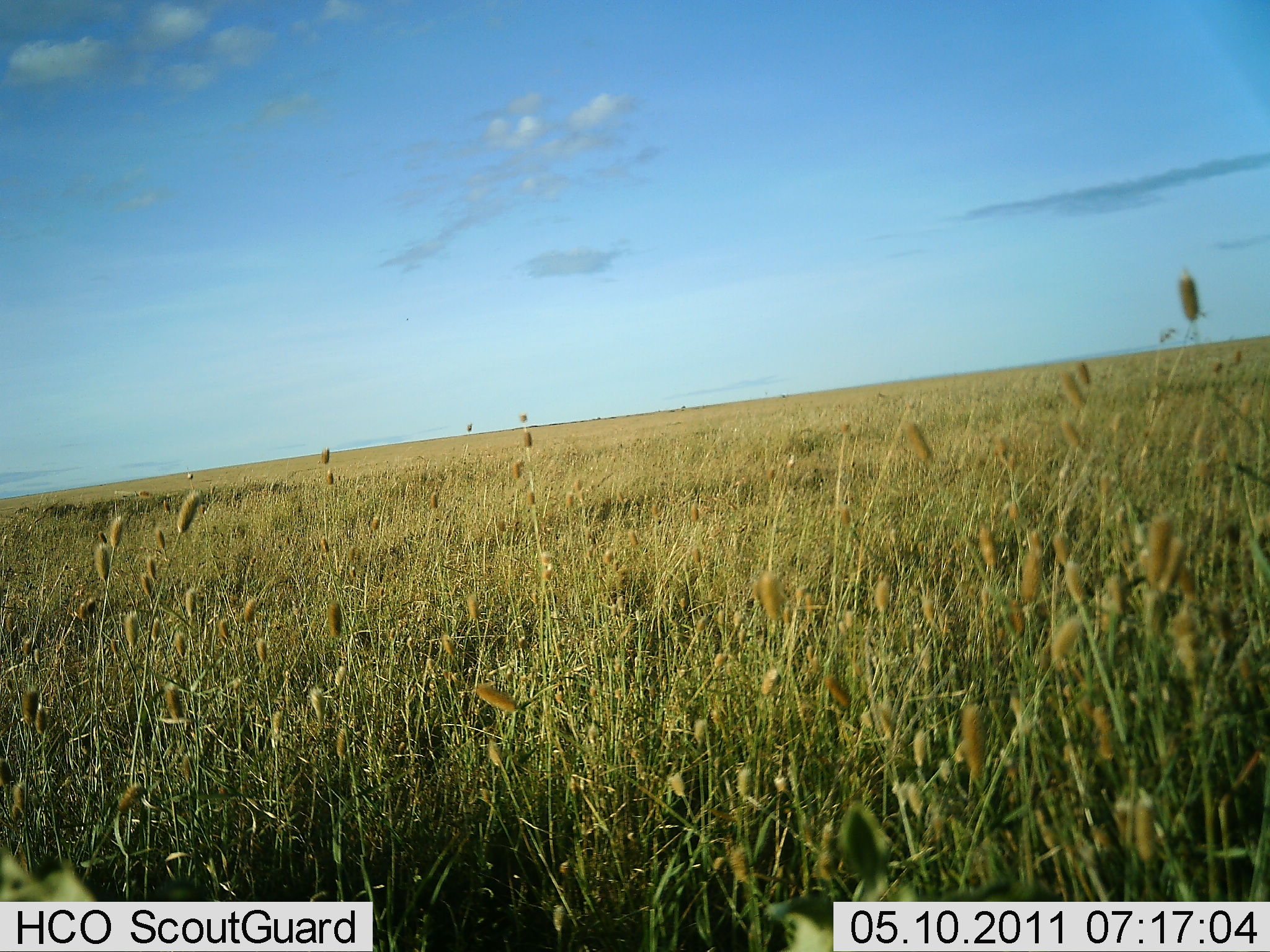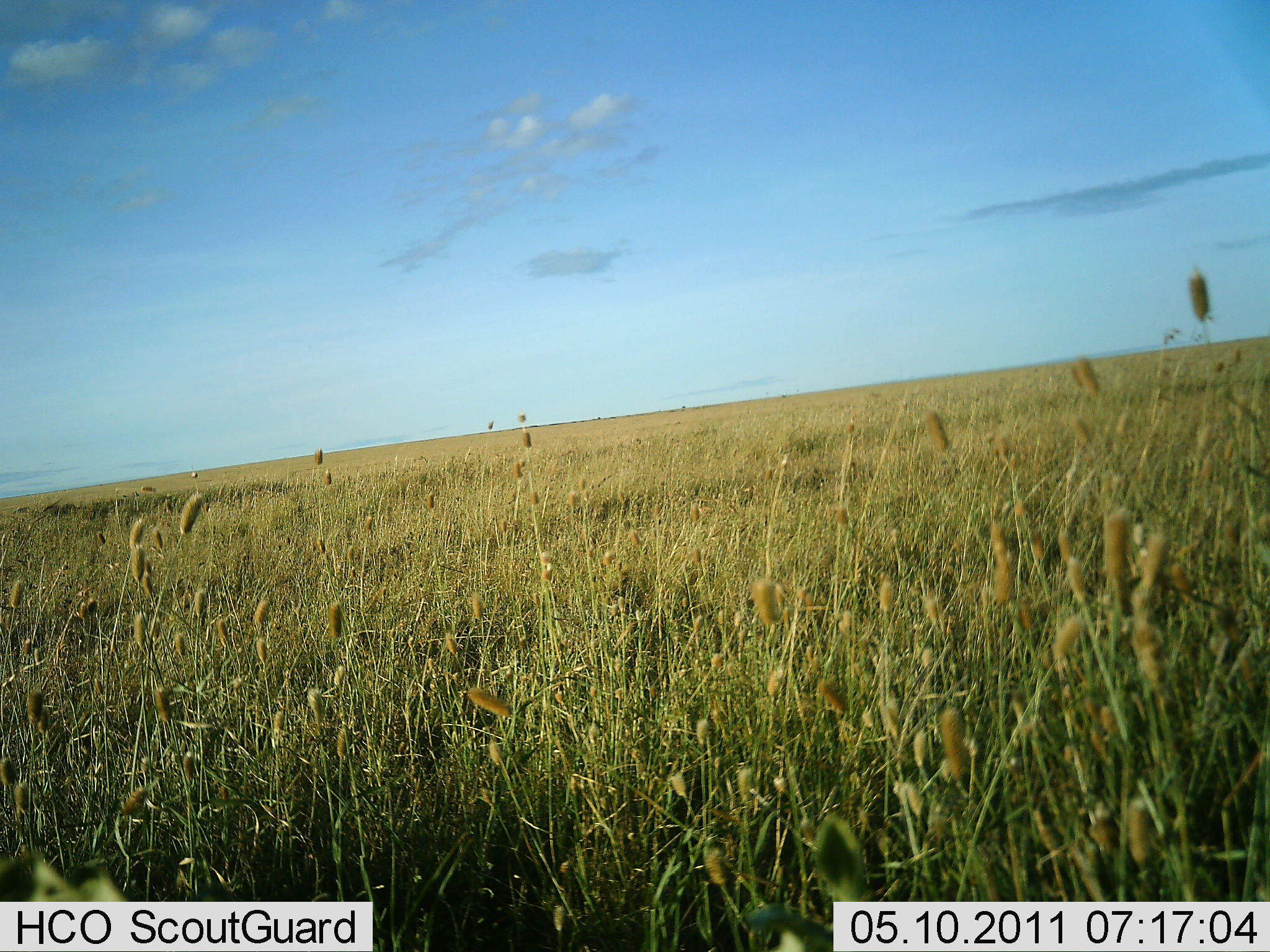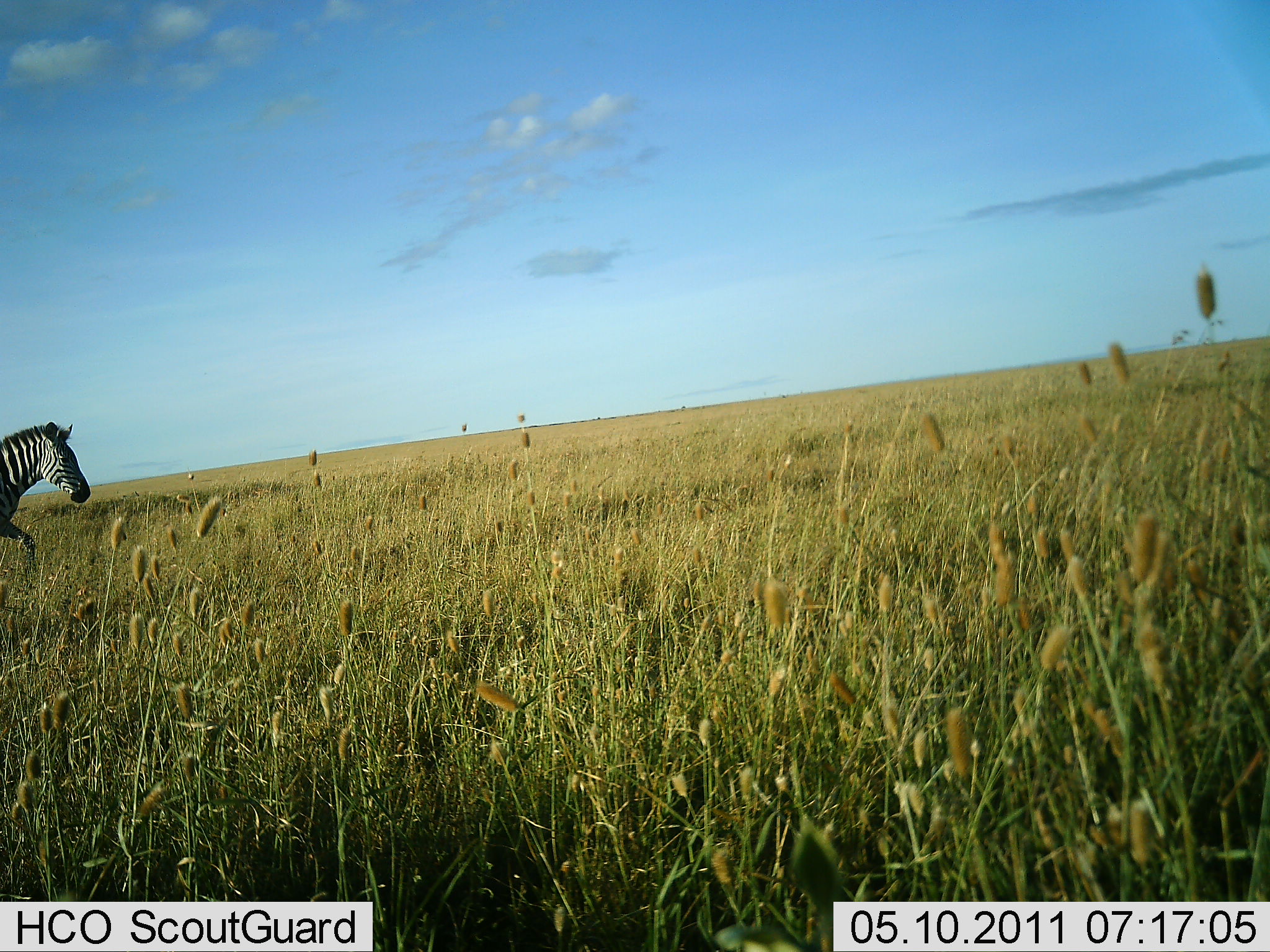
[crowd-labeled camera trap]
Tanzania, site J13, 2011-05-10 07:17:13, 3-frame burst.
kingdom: Animalia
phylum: Chordata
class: Mammalia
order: Perissodactyla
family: Equidae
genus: Equus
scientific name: Equus quagga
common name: plains zebra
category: zebra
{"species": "zebra (plains zebra) (Equus quagga)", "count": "1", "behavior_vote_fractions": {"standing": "10%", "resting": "0%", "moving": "100%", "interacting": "0%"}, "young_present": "0%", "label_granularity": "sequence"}